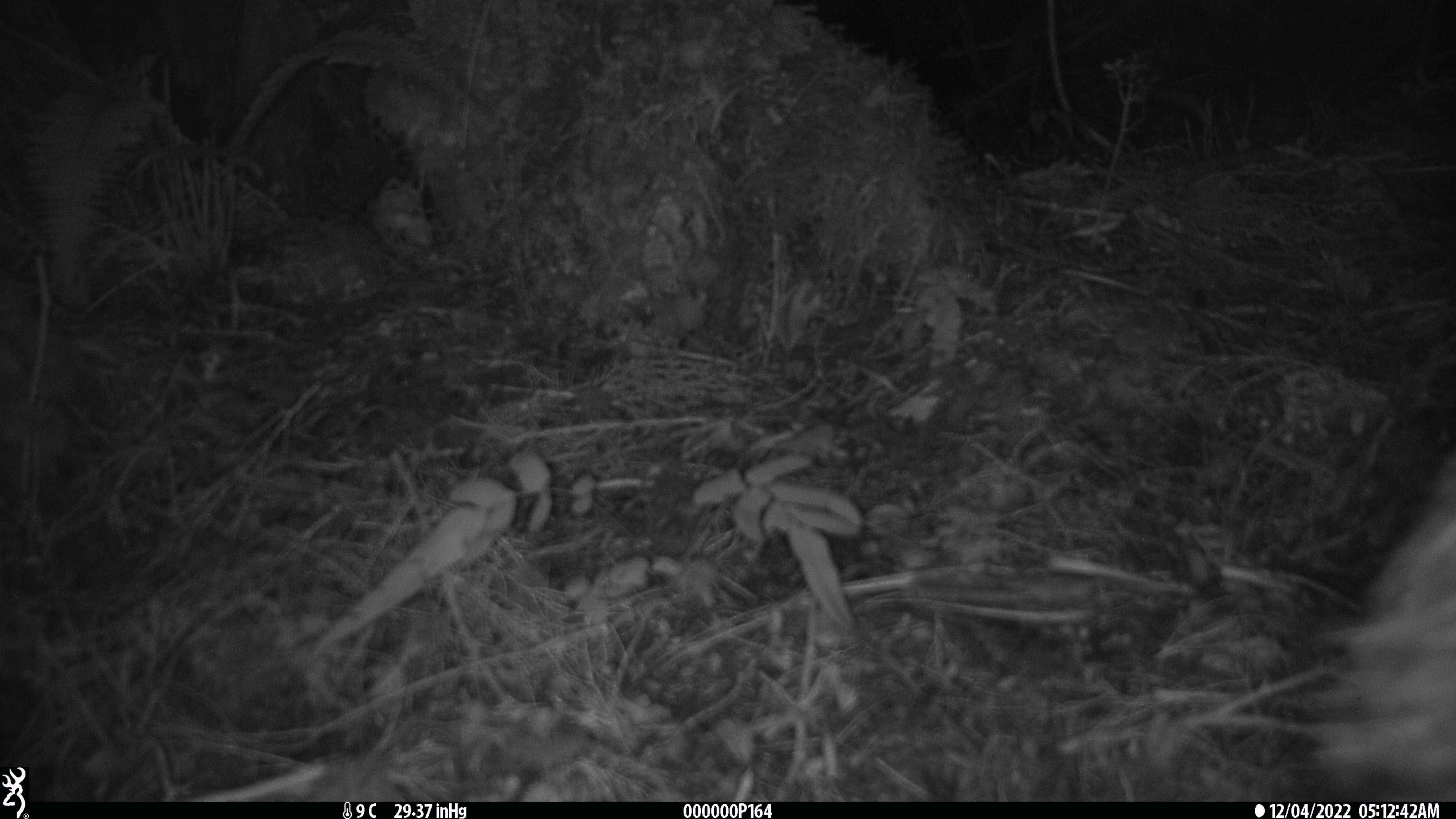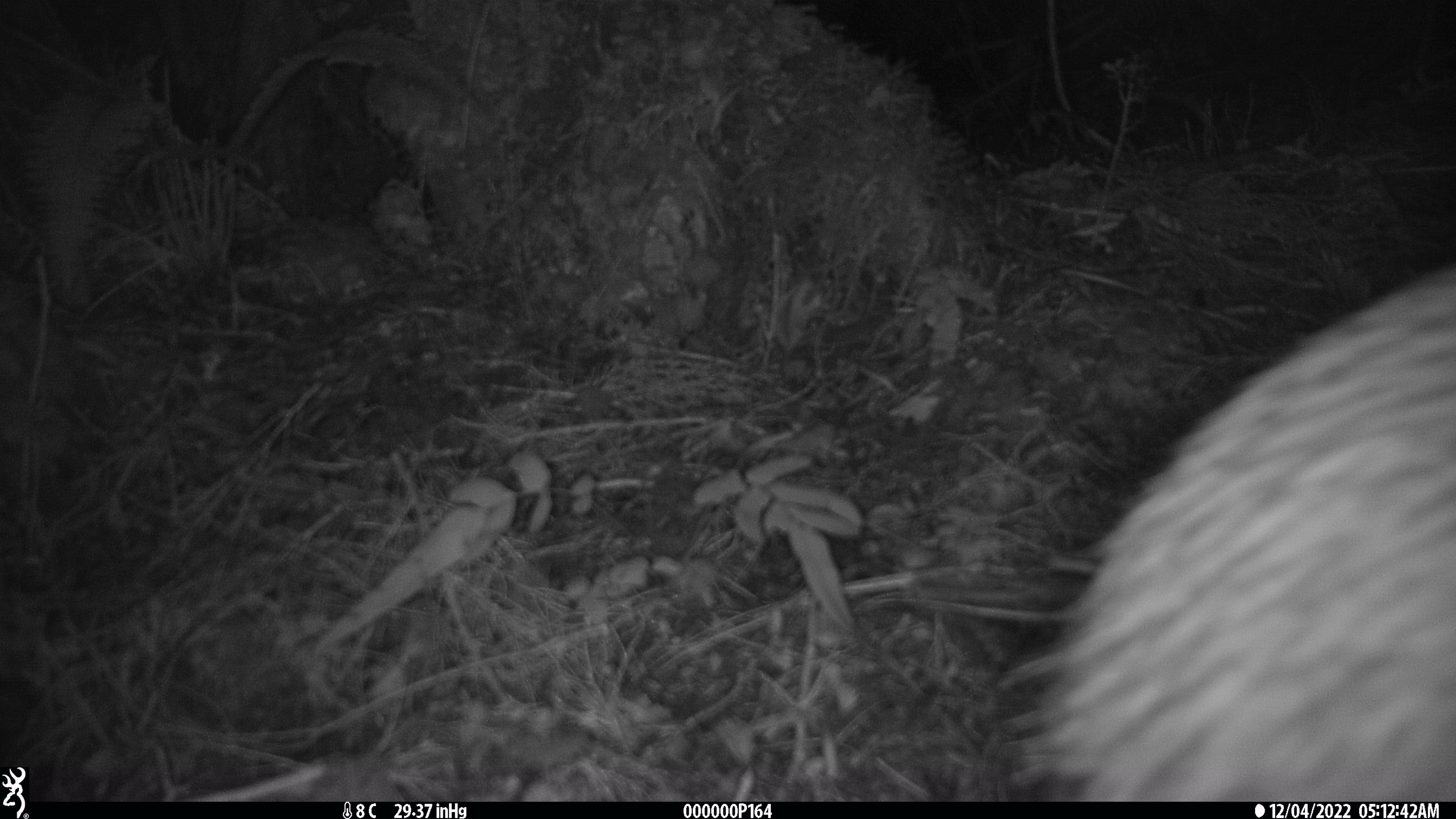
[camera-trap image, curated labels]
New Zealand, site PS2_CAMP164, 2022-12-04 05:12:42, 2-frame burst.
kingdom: Animalia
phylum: Chordata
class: Aves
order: Apterygiformes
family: Apterygidae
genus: Apteryx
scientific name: Apteryx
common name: kiwi